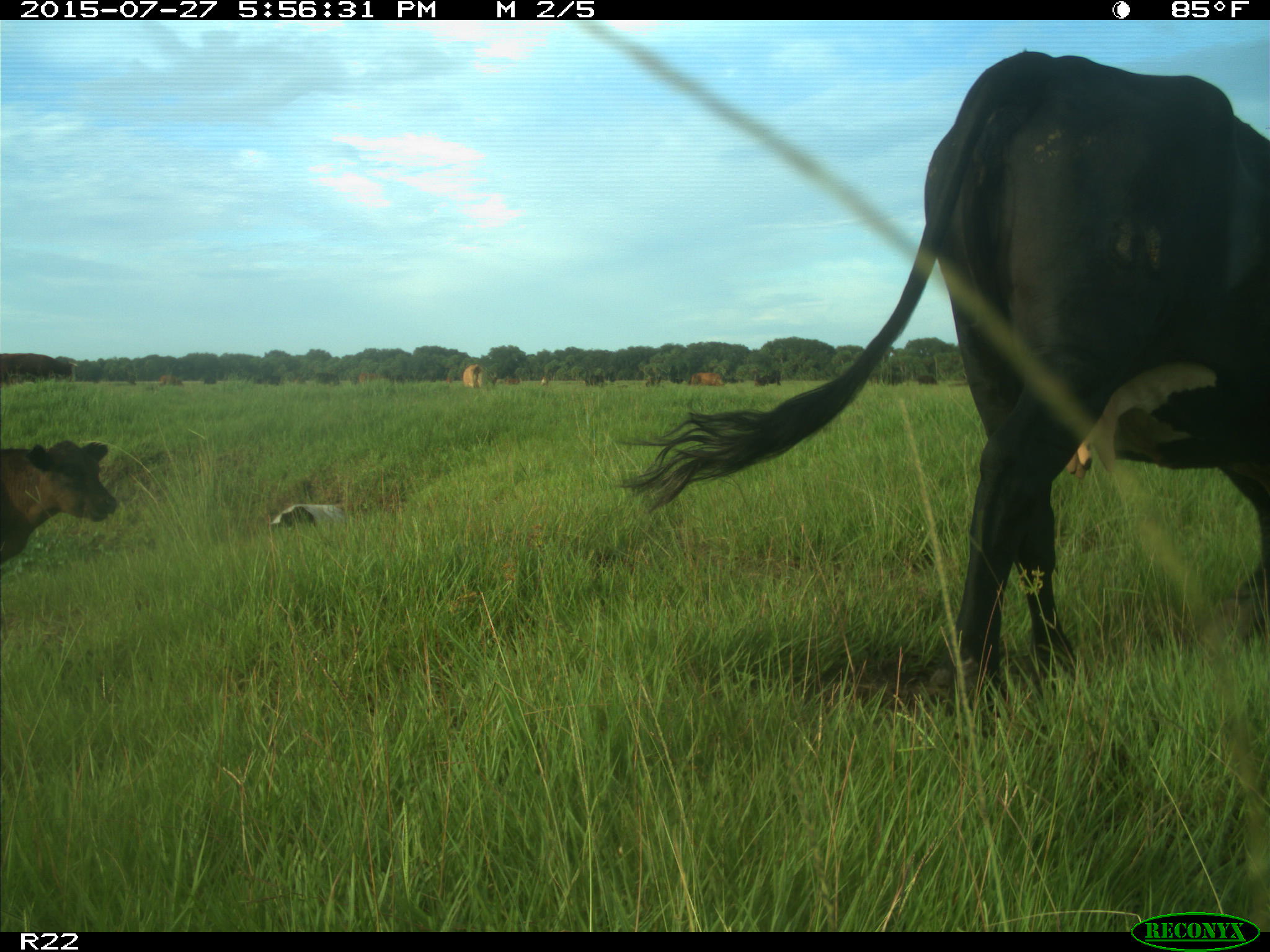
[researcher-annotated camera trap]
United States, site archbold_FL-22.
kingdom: Animalia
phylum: Chordata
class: Mammalia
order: Artiodactyla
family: Bovidae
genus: Bos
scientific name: Bos taurus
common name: domestic cow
Bos taurus (domestic cow).